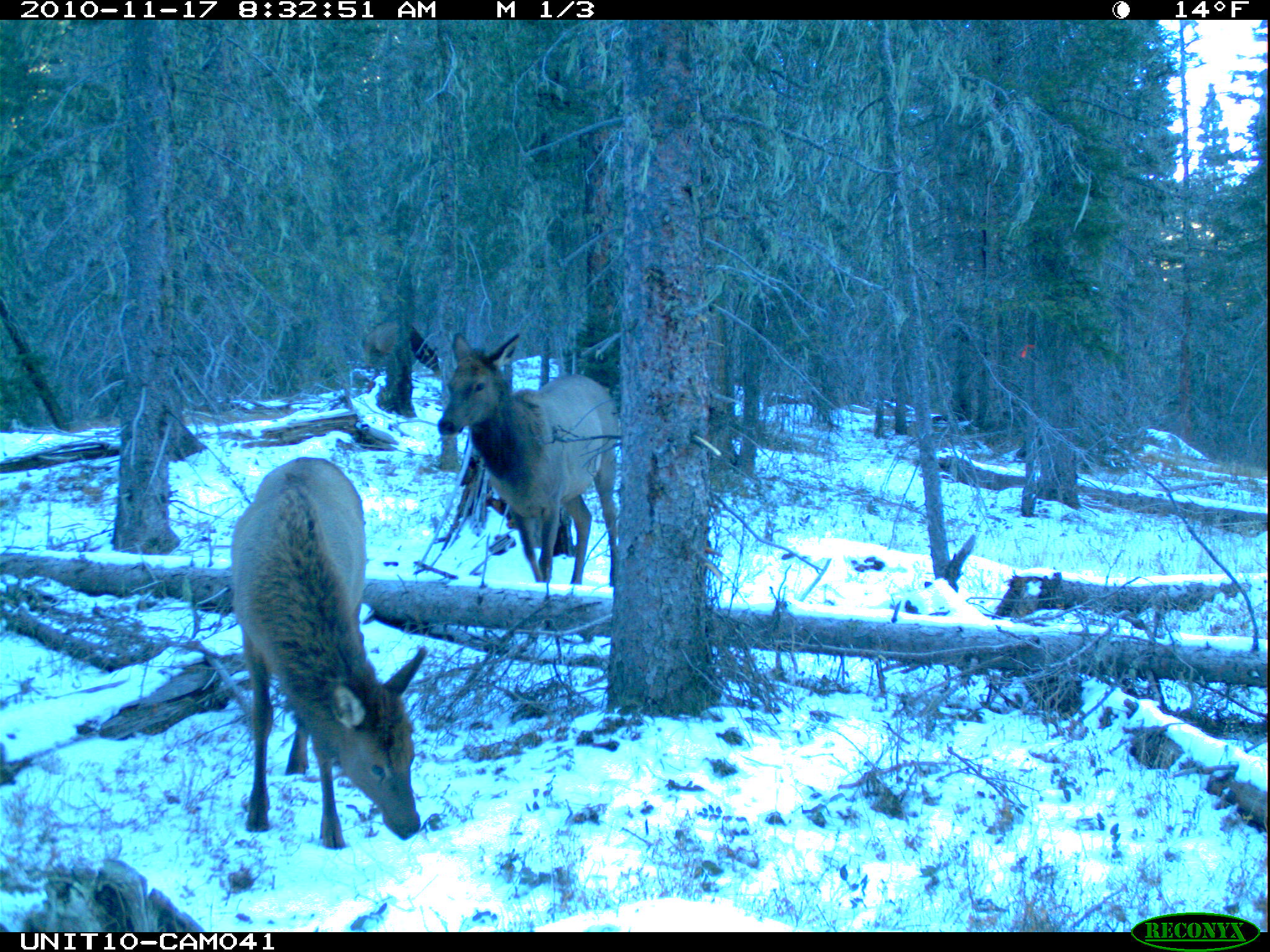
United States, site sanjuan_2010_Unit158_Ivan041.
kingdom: Animalia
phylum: Chordata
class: Mammalia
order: Artiodactyla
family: Cervidae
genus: Cervus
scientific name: Cervus elaphus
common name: red deer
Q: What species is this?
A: Cervus elaphus (red deer).